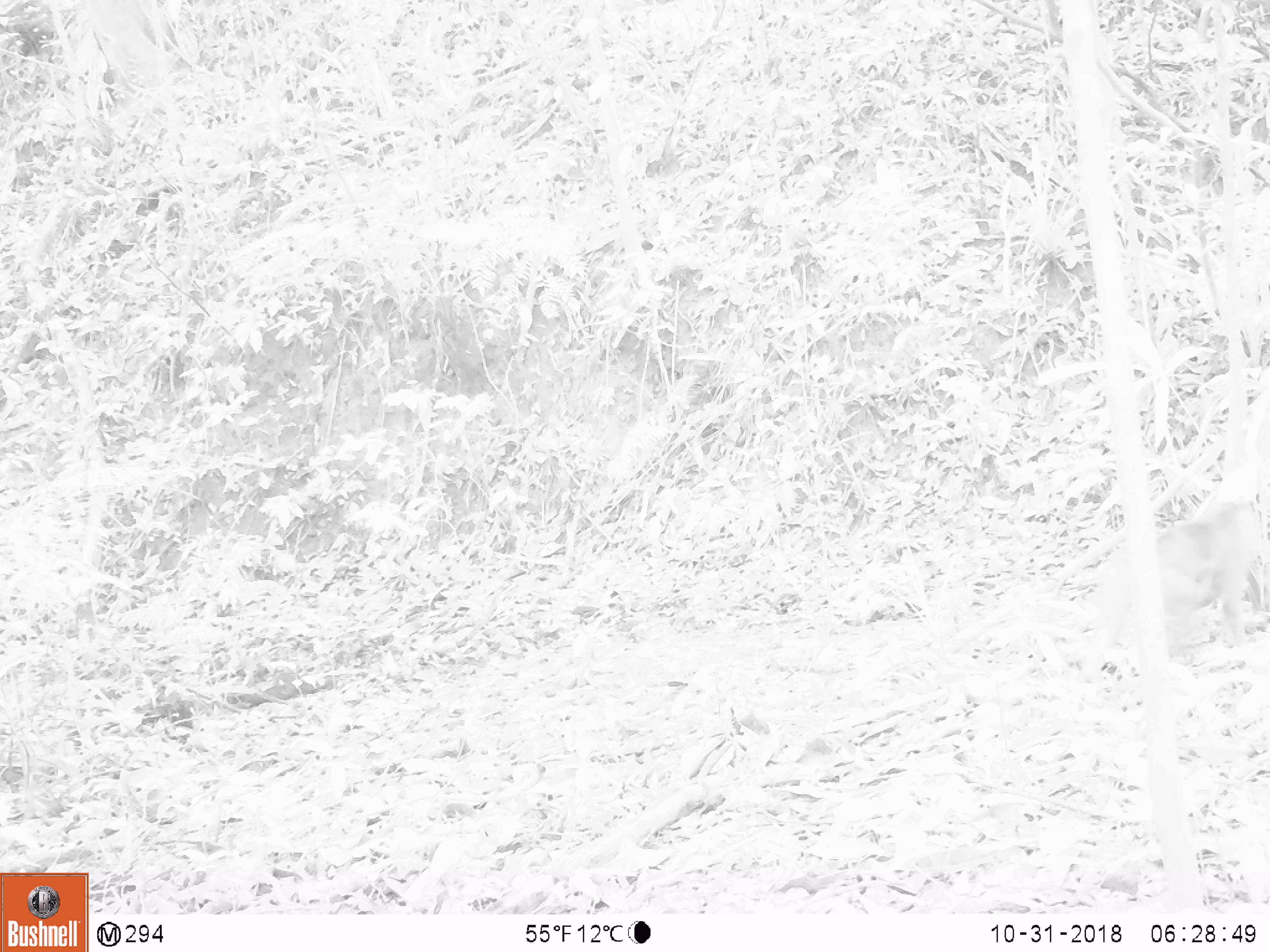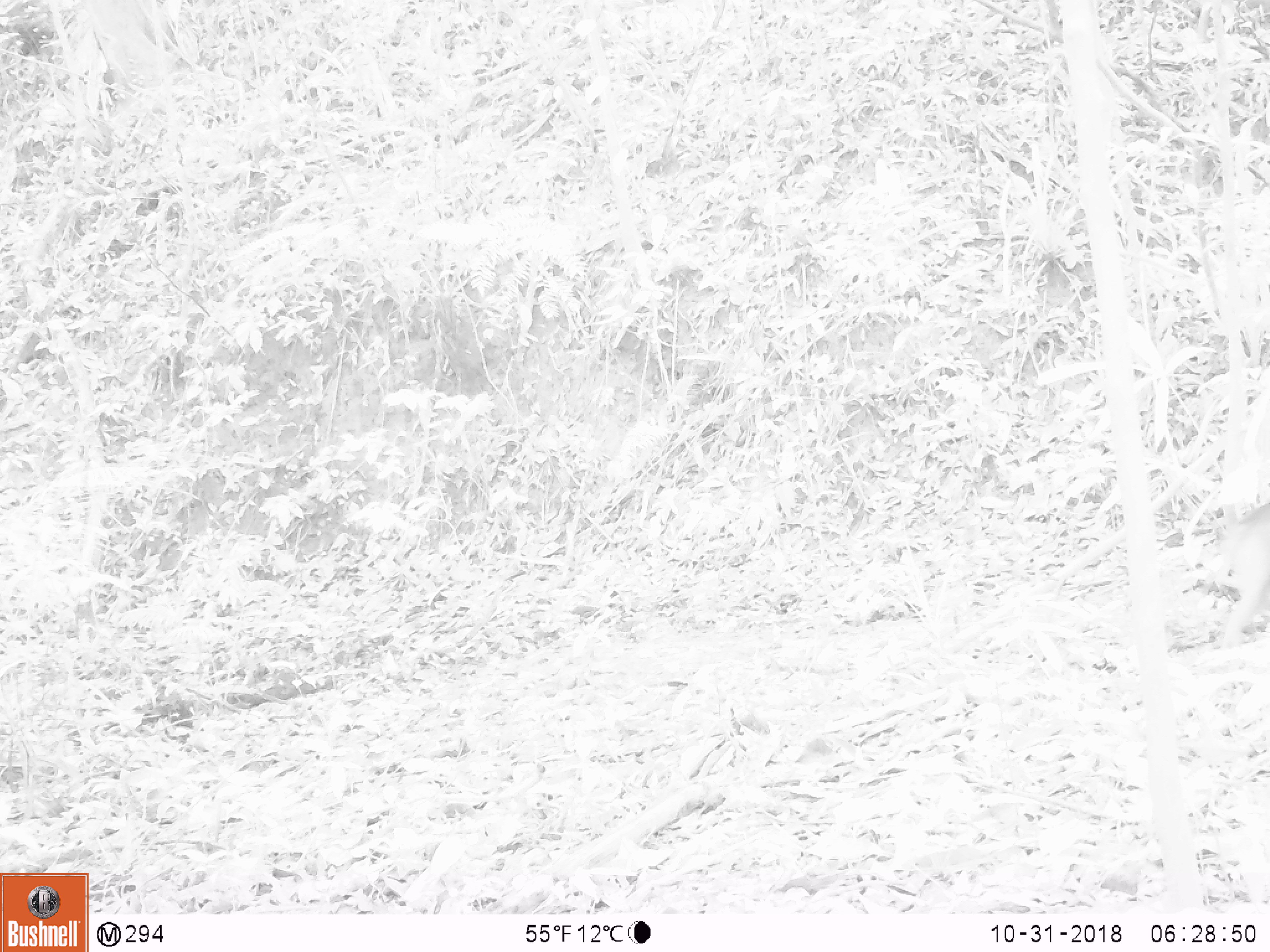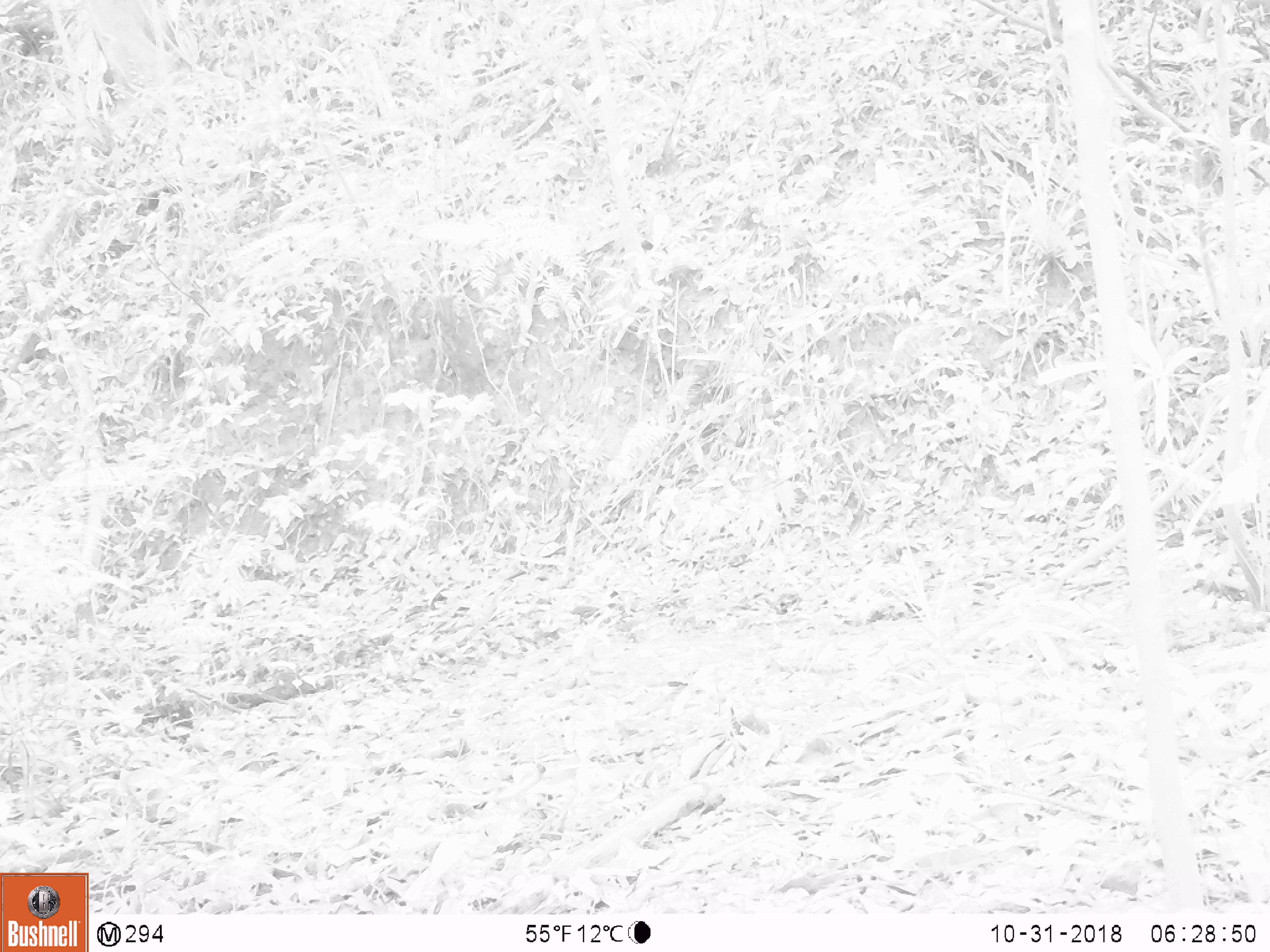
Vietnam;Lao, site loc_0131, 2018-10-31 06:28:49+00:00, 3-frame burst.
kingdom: Animalia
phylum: Chordata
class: Mammalia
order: Primates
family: Cercopithecidae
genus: Macaca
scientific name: Macaca nemestrina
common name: pig-tailed macaque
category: pig tailed macaque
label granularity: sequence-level